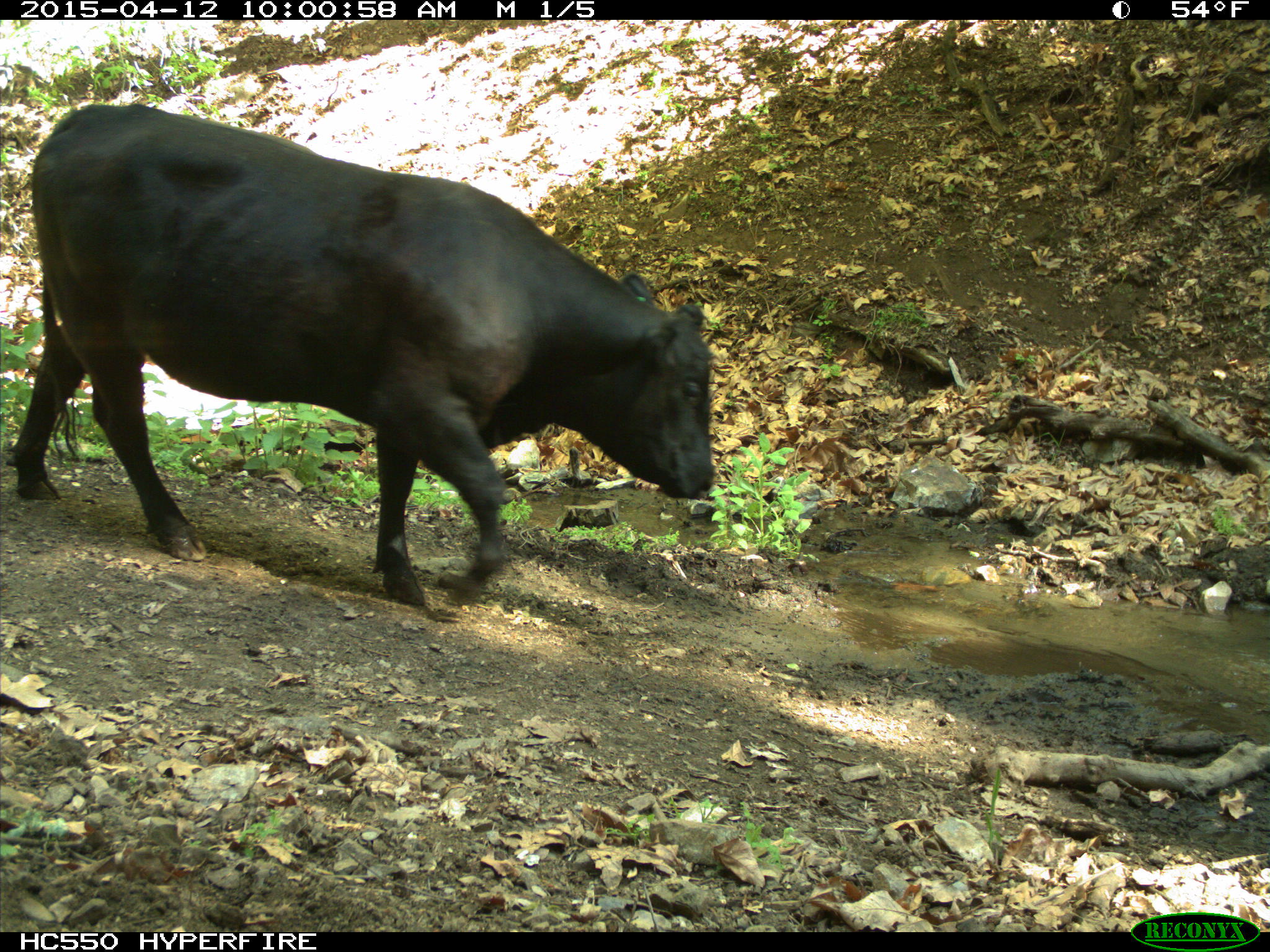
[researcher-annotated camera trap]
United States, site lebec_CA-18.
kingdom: Animalia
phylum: Chordata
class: Mammalia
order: Artiodactyla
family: Bovidae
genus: Bos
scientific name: Bos taurus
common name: domestic cow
Bos taurus (domestic cow).